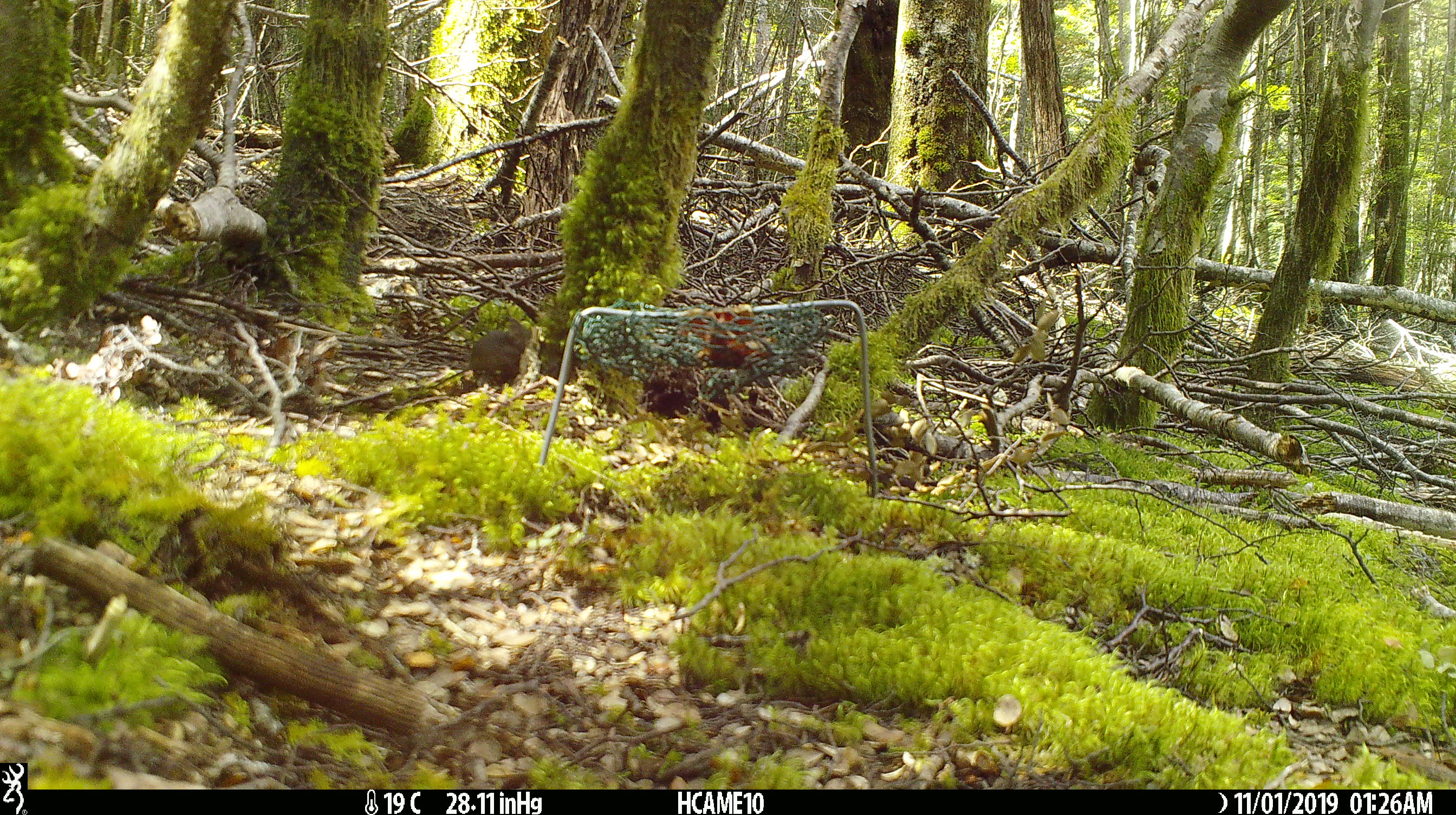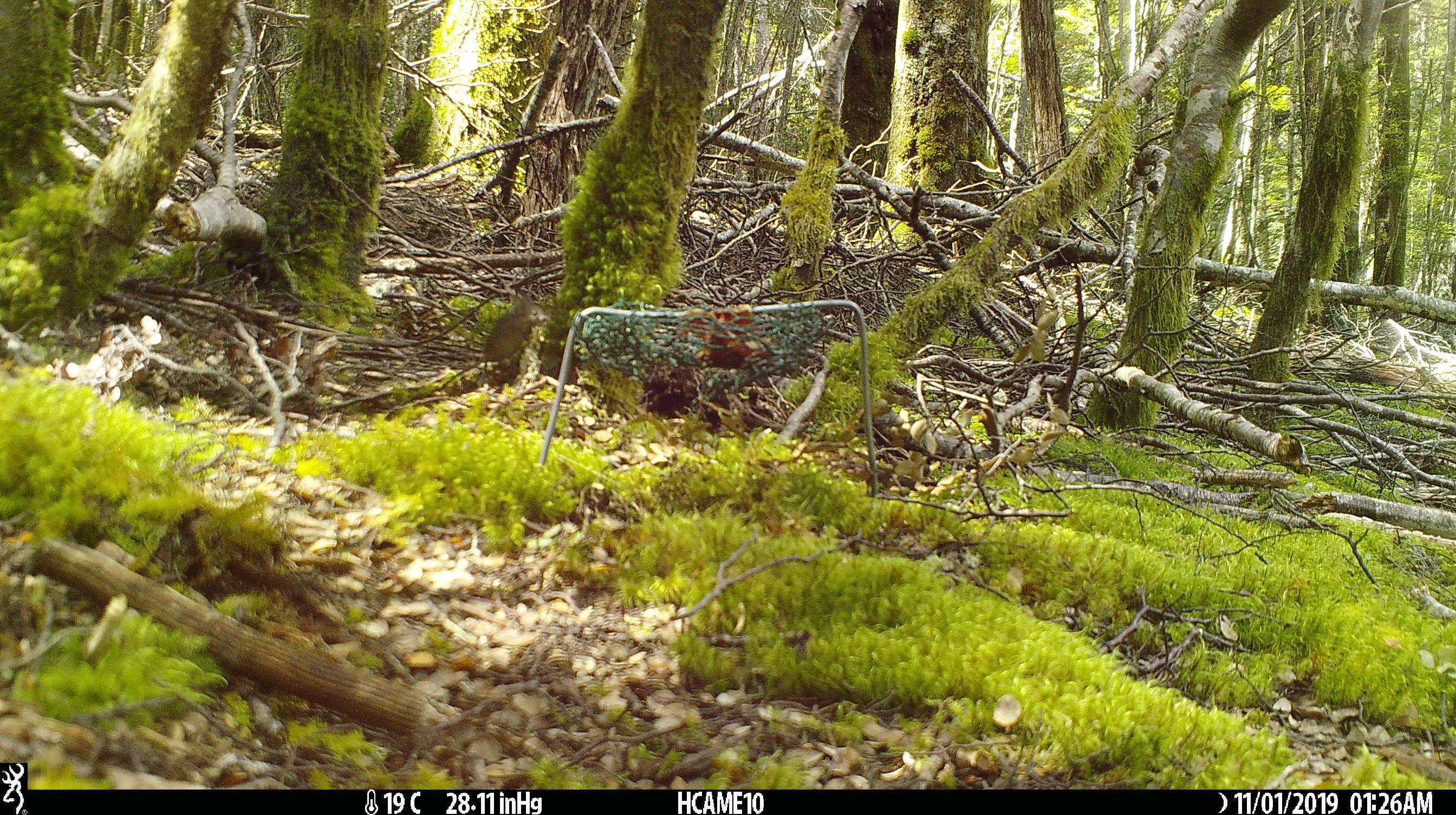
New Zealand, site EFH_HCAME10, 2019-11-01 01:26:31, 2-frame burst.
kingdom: Animalia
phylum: Chordata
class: Mammalia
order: Rodentia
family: Muridae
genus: Mus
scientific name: Mus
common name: mouse